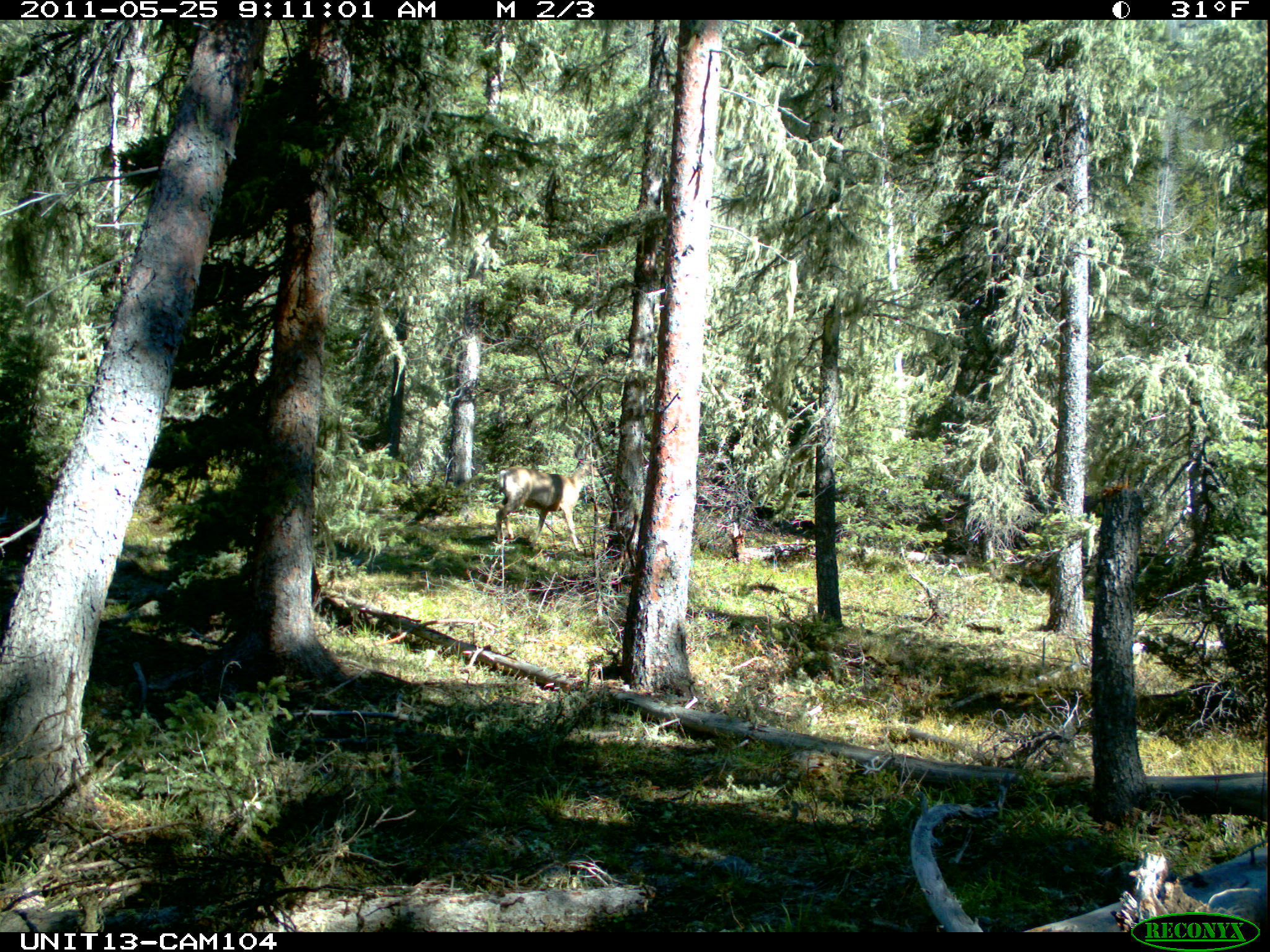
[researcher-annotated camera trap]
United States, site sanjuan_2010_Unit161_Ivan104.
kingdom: Animalia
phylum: Chordata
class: Mammalia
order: Artiodactyla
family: Cervidae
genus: Odocoileus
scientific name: Odocoileus hemionus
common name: mule deer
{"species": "Odocoileus hemionus (mule deer)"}